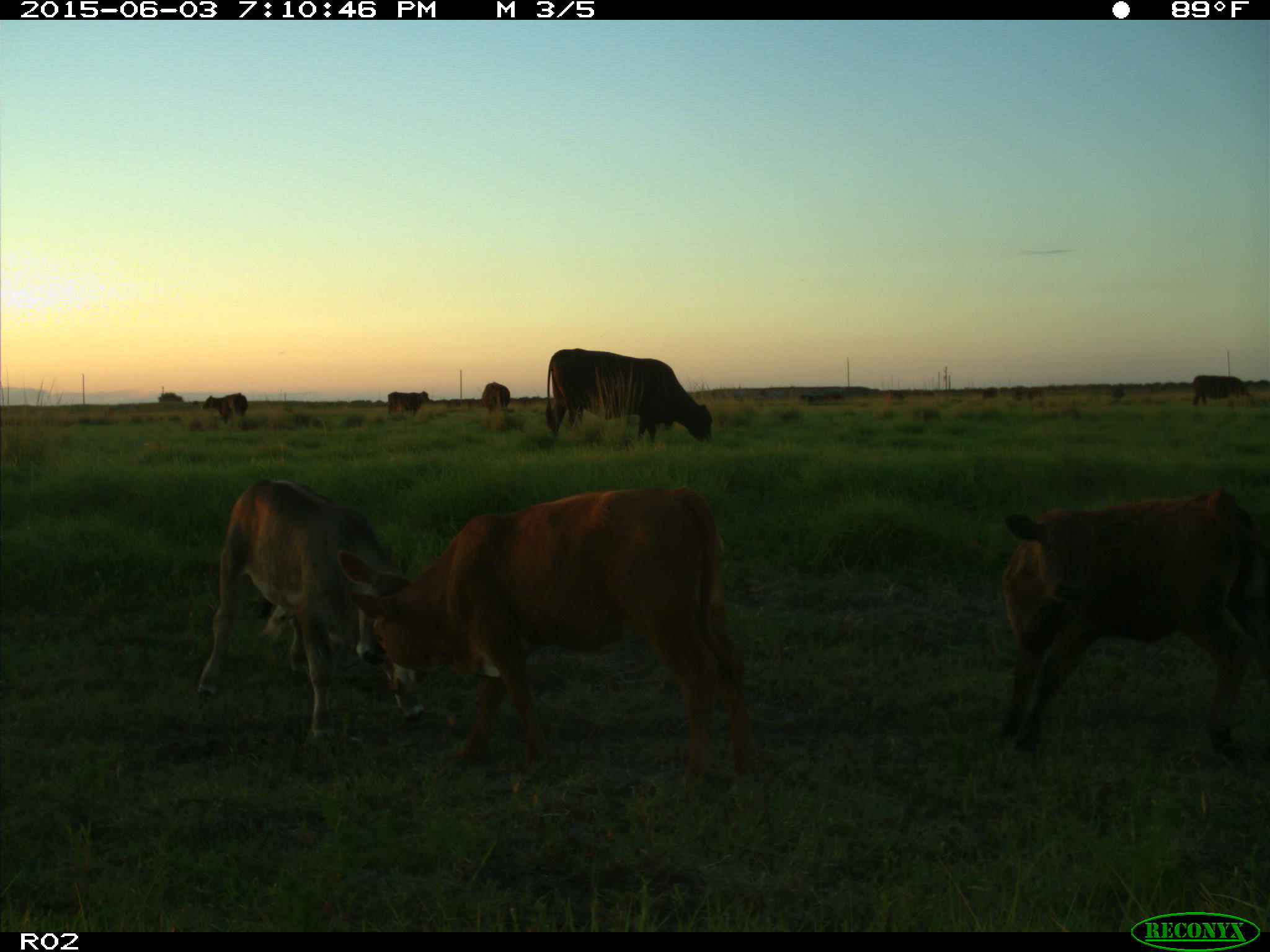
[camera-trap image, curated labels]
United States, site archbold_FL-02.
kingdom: Animalia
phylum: Chordata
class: Mammalia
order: Artiodactyla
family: Bovidae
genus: Bos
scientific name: Bos taurus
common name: domestic cow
Bos taurus (domestic cow).